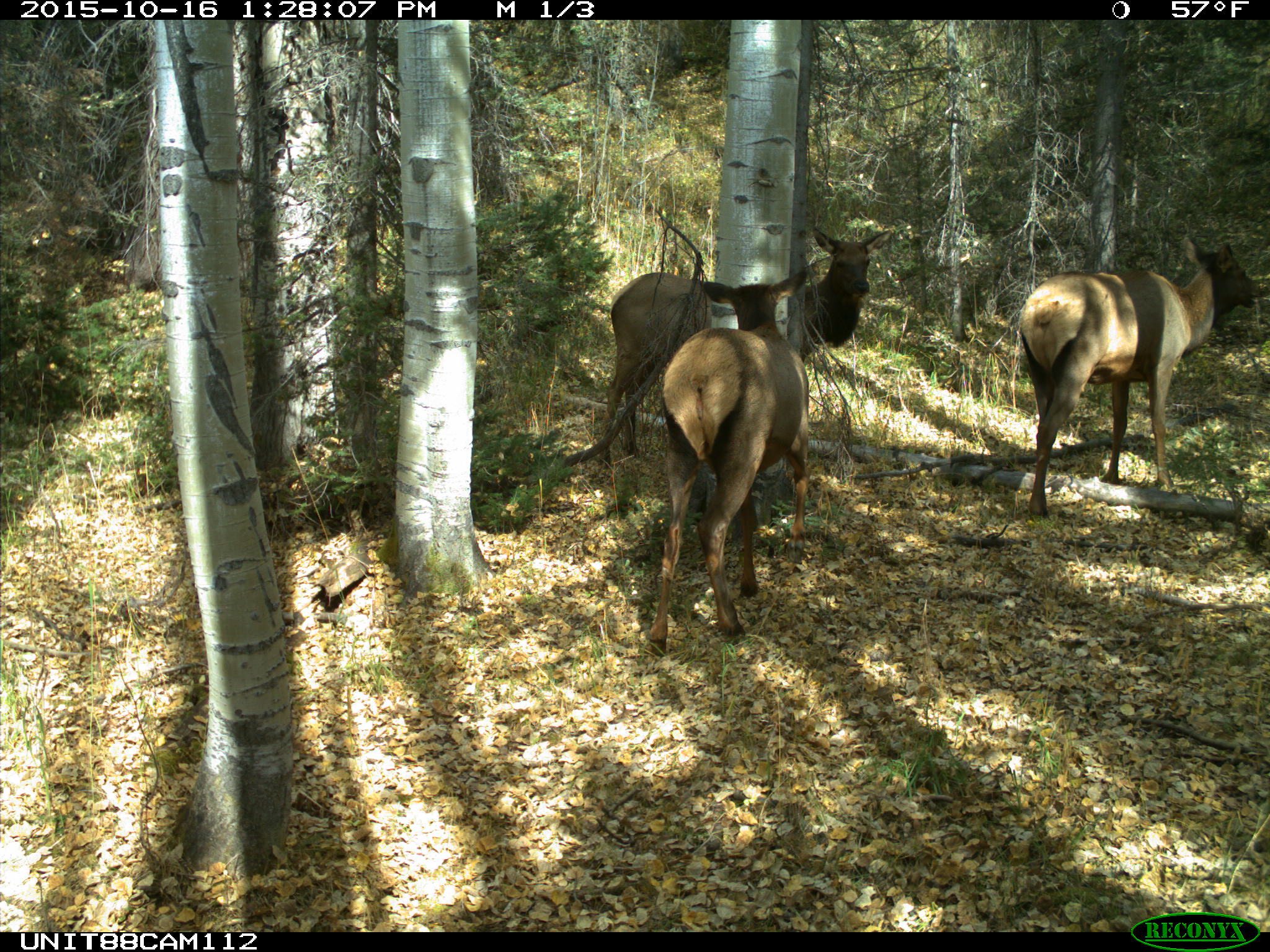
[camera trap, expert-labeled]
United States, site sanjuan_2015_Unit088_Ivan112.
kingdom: Animalia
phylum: Chordata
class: Mammalia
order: Artiodactyla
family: Cervidae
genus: Cervus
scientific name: Cervus elaphus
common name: red deer